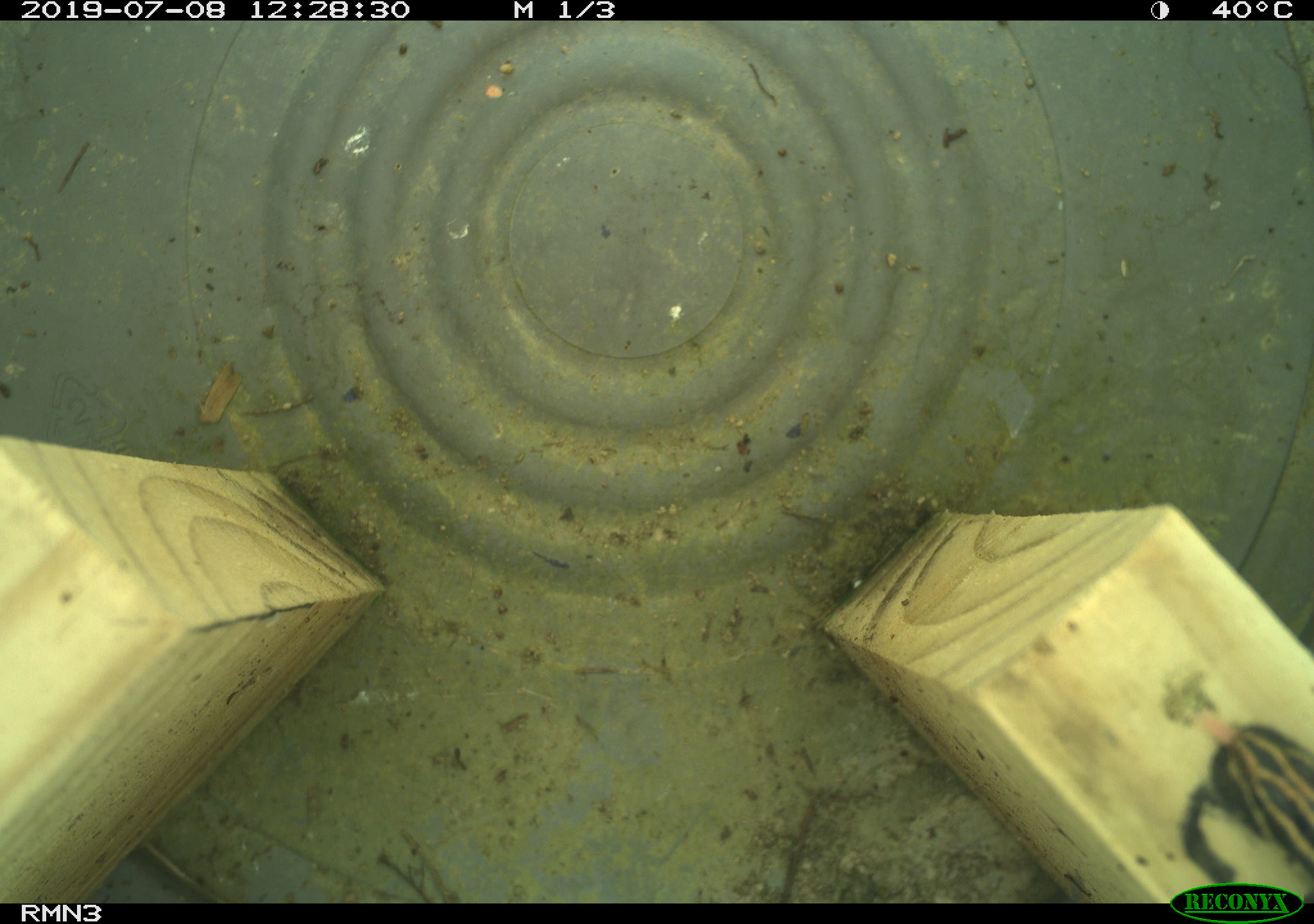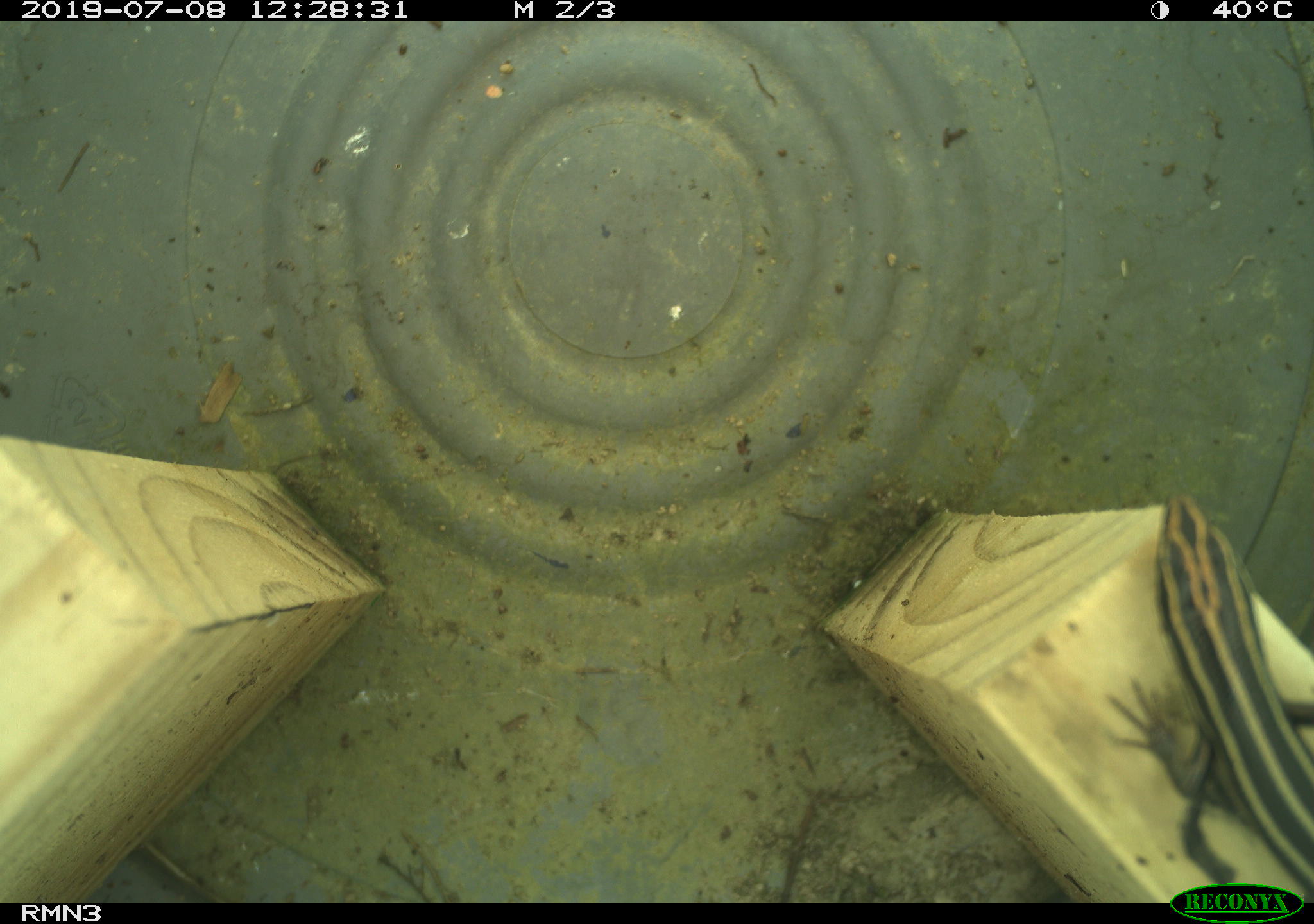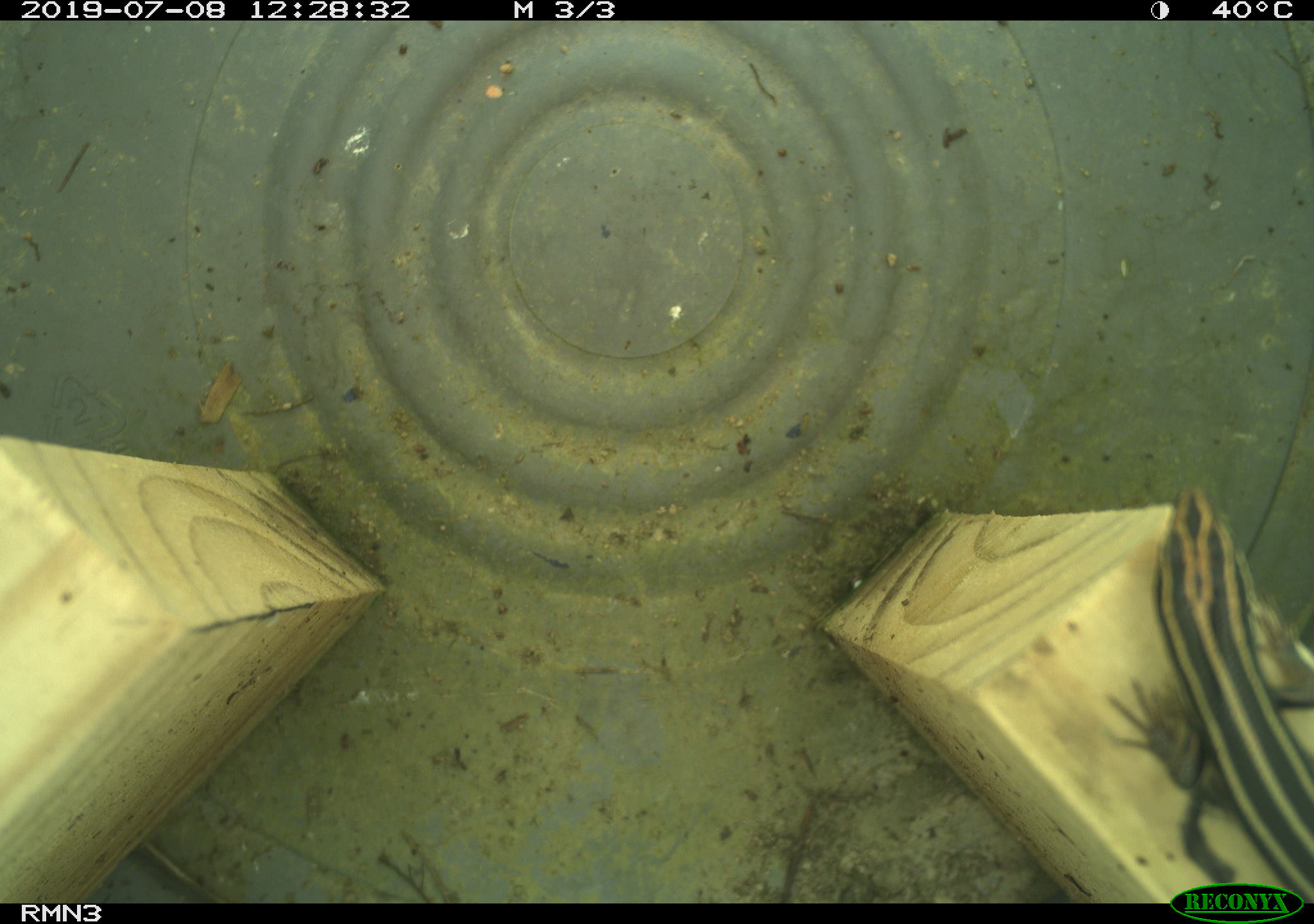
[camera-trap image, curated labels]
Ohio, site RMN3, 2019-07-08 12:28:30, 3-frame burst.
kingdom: Animalia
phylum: Chordata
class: Reptilia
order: Squamata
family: Scincidae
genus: Plestiodon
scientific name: Plestiodon fasciatus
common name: common five-lined skink